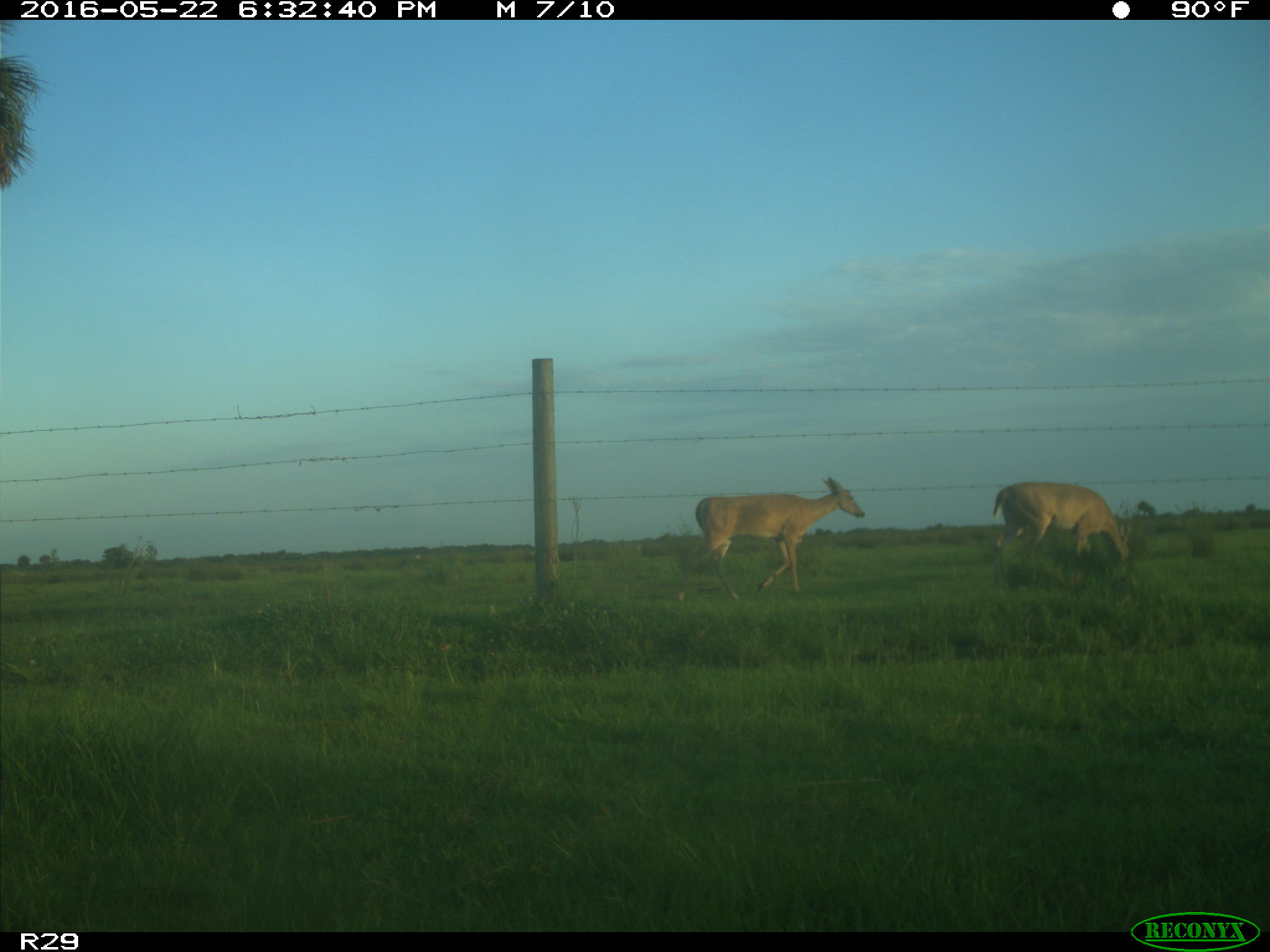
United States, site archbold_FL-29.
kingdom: Animalia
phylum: Chordata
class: Mammalia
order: Artiodactyla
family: Cervidae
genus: Odocoileus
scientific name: Odocoileus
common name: deer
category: unidentified deer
Unidentified deer (deer) (Odocoileus).